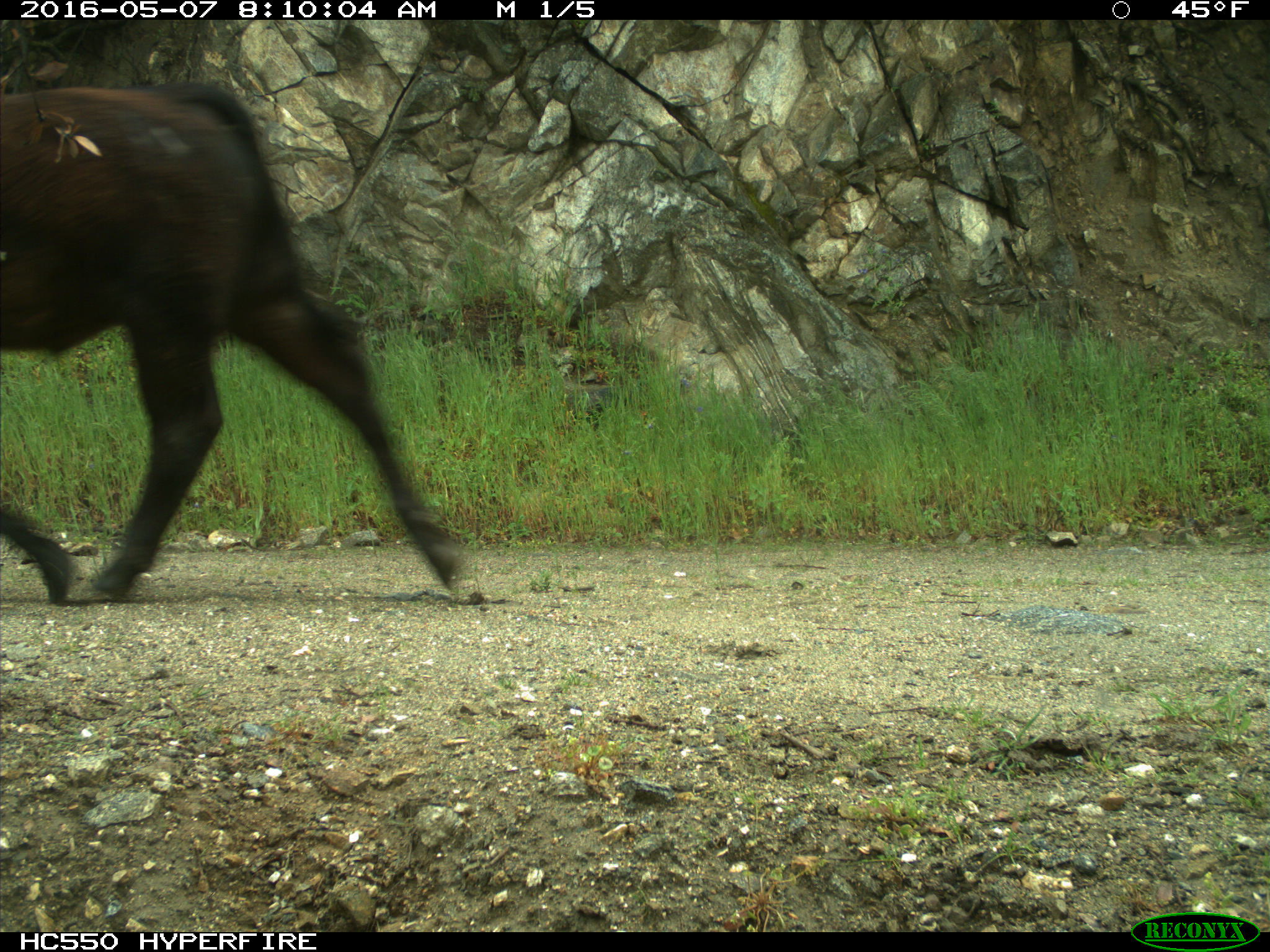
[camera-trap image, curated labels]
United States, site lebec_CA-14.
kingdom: Animalia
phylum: Chordata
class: Mammalia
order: Artiodactyla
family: Bovidae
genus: Bos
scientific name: Bos taurus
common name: domestic cow